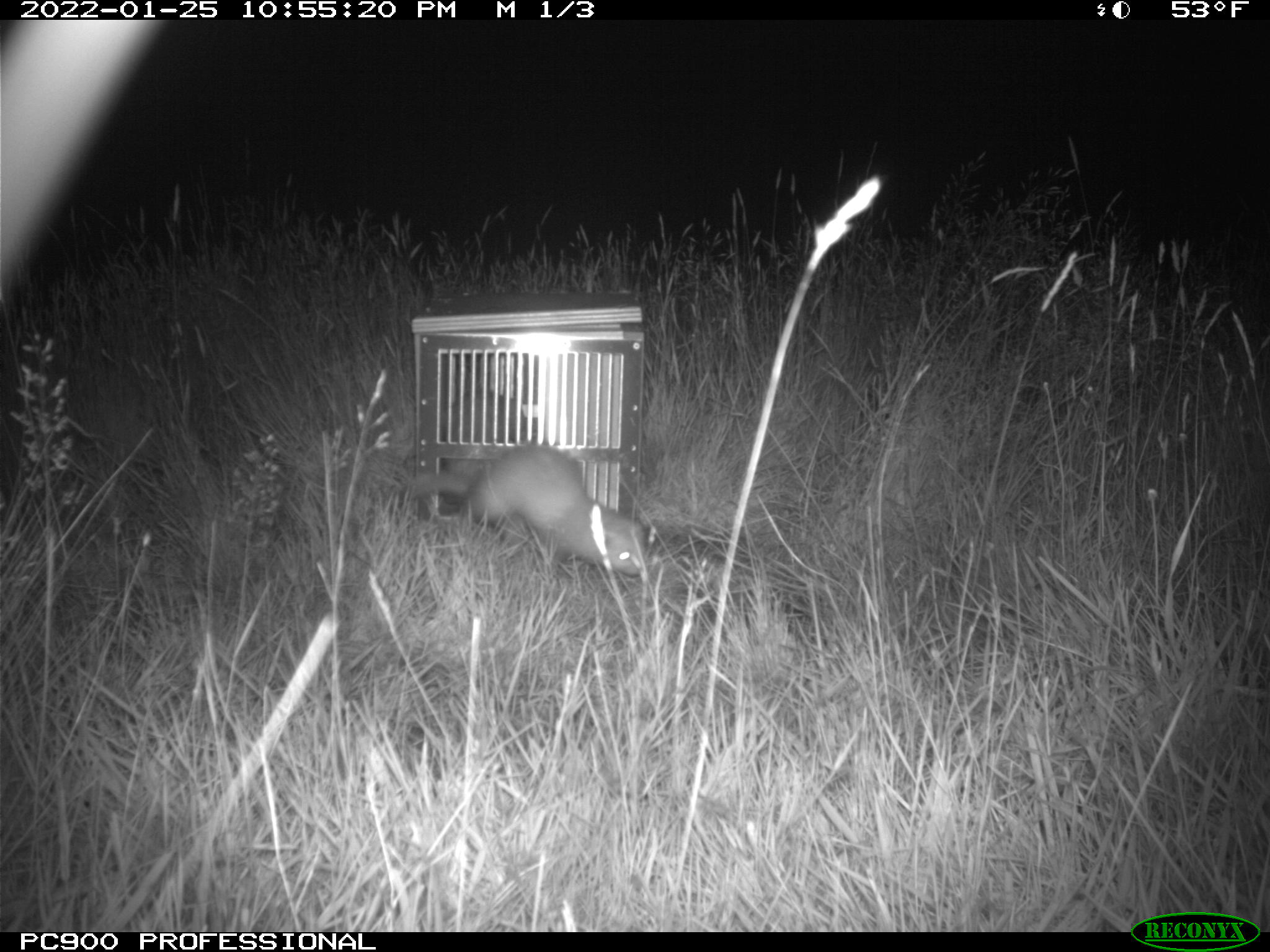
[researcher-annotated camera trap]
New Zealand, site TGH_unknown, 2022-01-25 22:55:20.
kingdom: Animalia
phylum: Chordata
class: Mammalia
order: Carnivora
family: Mustelidae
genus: Mustela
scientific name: Mustela furo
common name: ferret